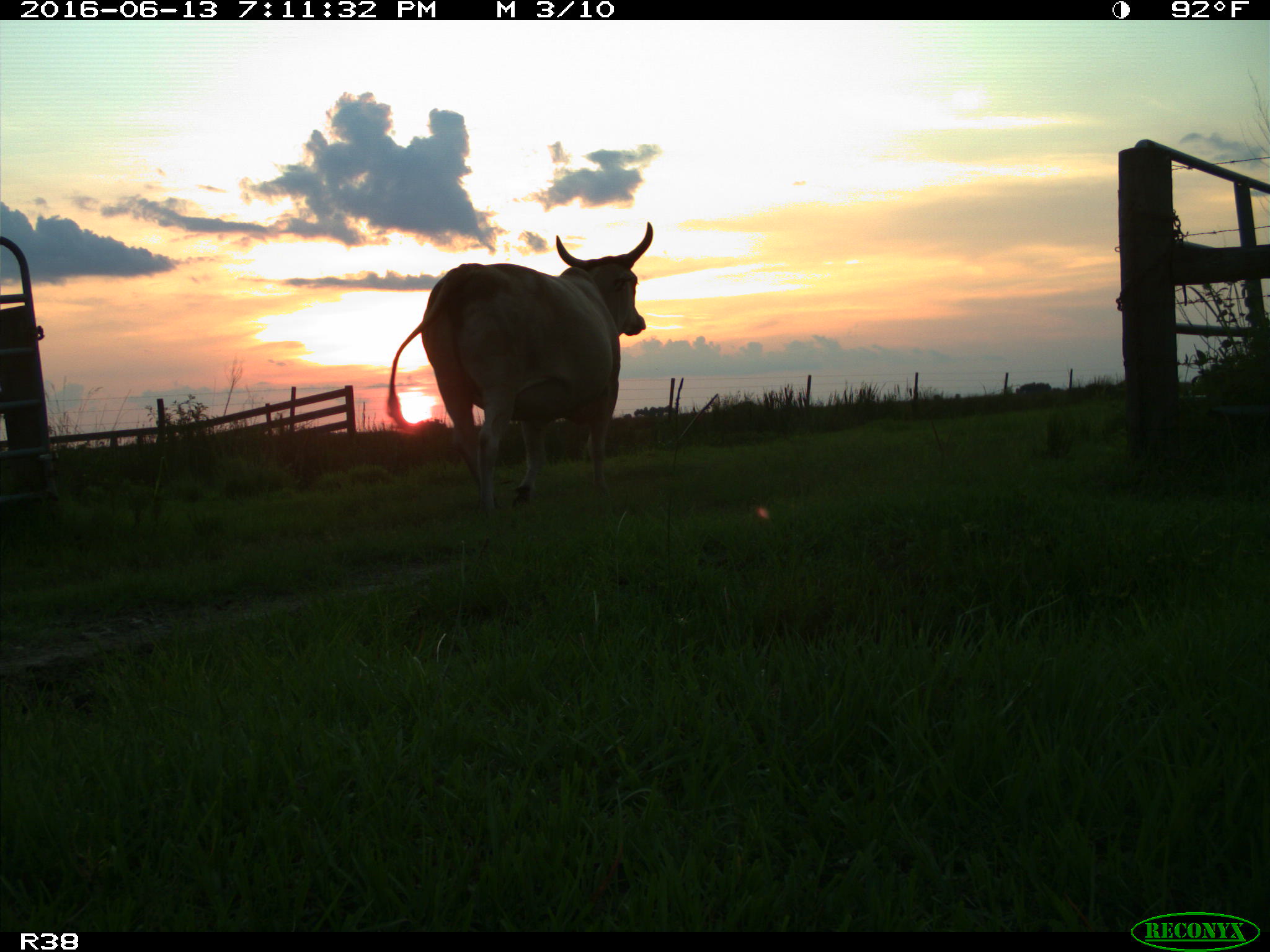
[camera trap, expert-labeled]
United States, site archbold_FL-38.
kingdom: Animalia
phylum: Chordata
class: Mammalia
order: Artiodactyla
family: Bovidae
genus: Bos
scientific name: Bos taurus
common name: domestic cow